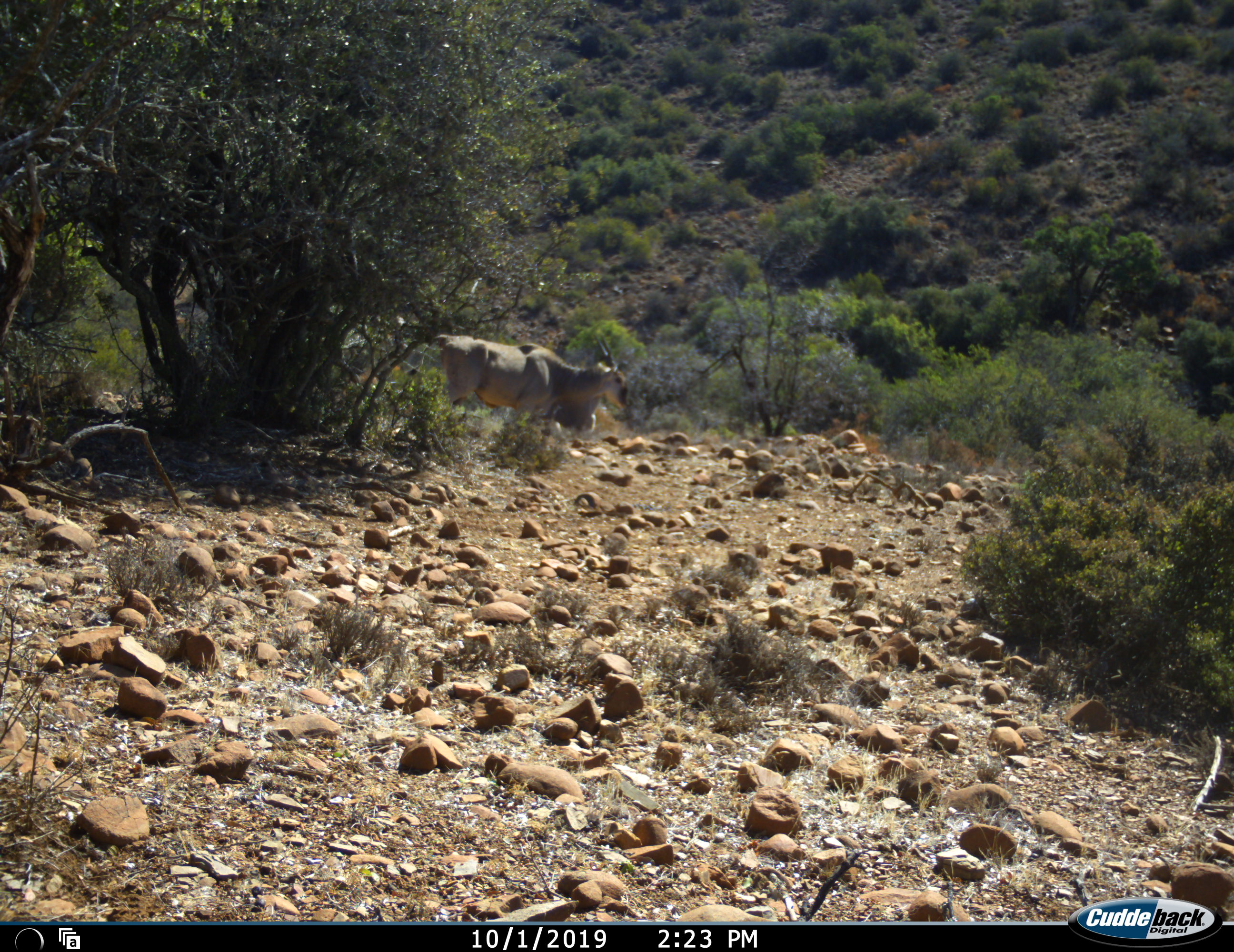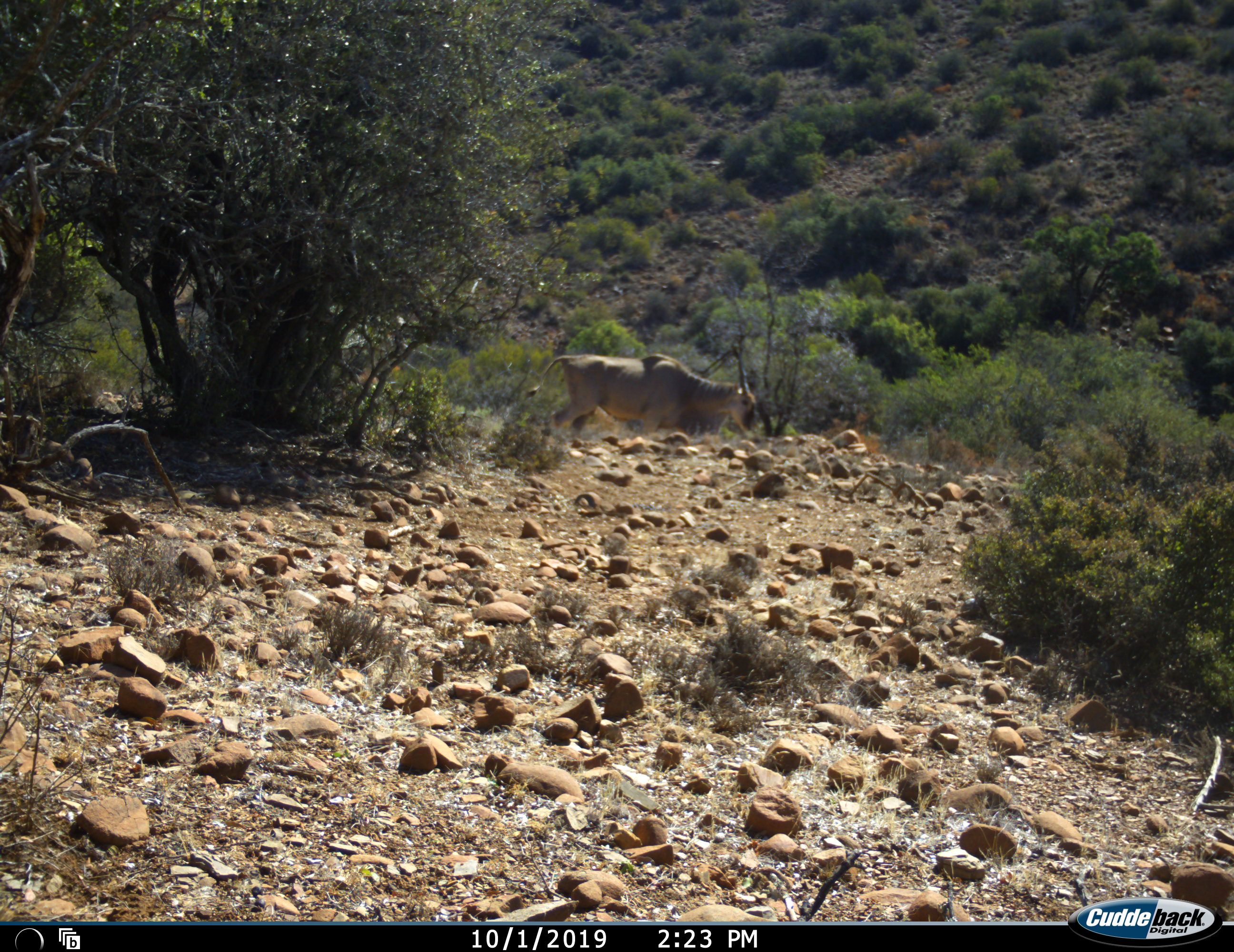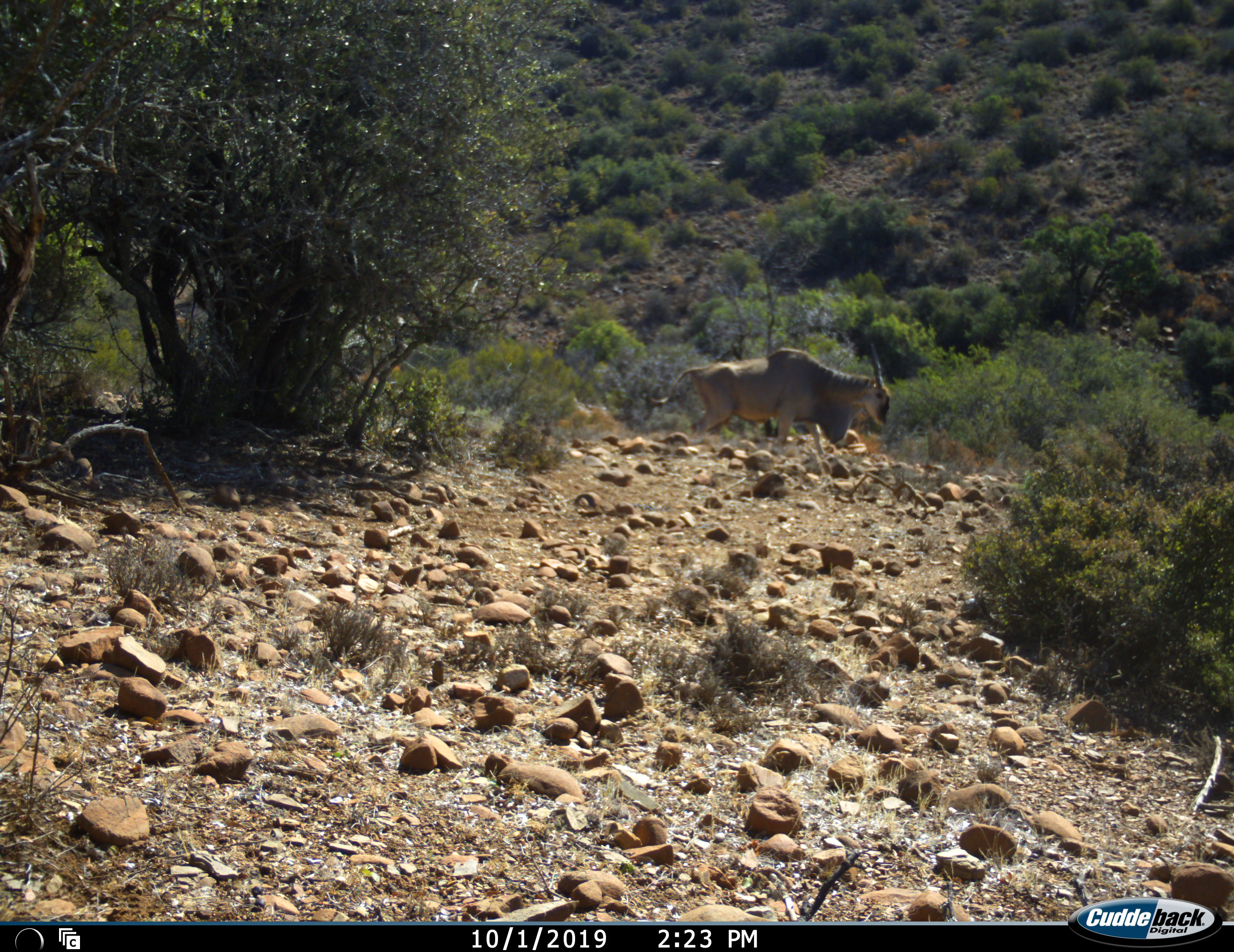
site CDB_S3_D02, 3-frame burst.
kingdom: Animalia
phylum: Chordata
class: Mammalia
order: Artiodactyla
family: Bovidae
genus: Tragelaphus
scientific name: Tragelaphus oryx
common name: eland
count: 1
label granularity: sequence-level